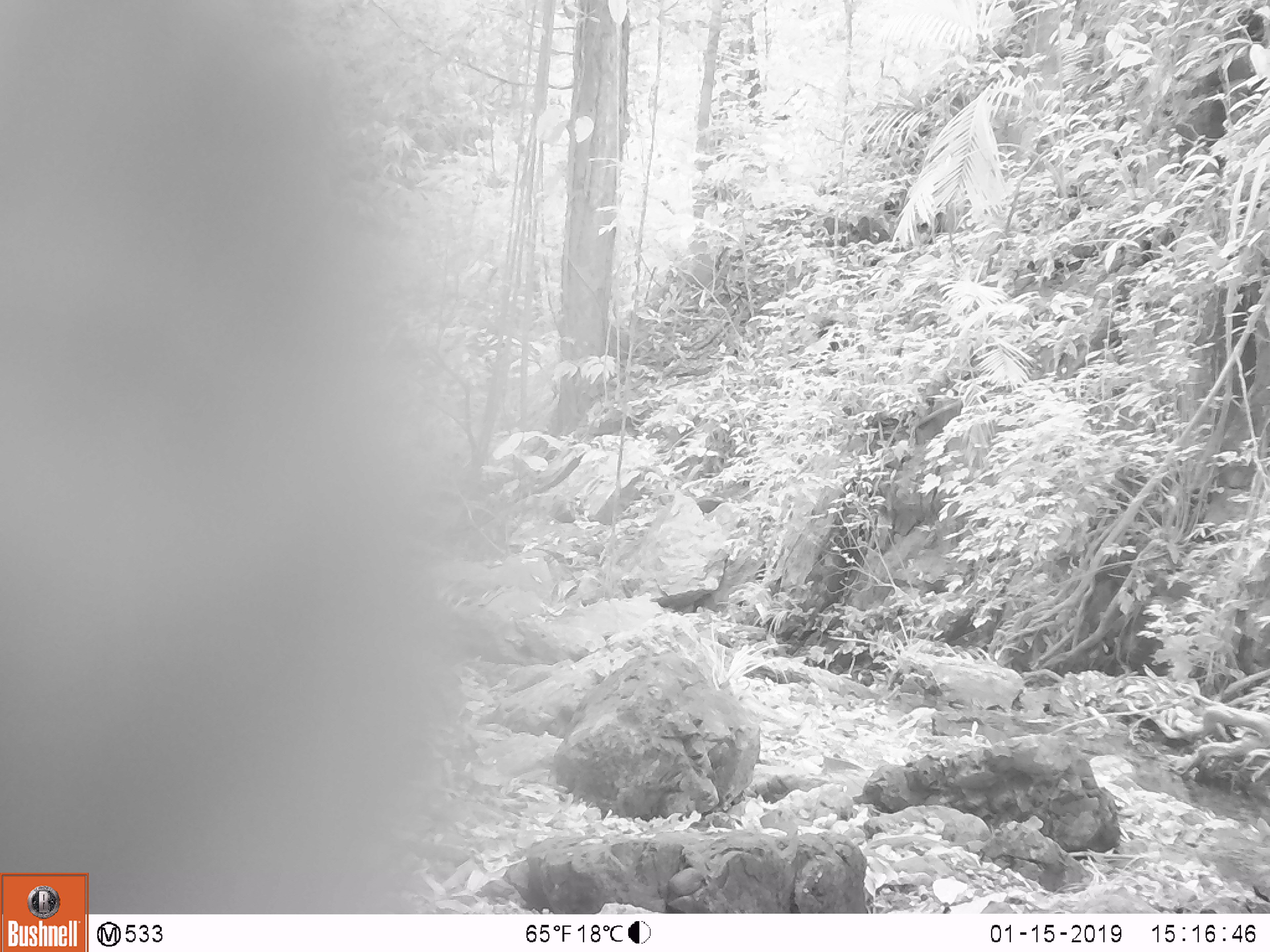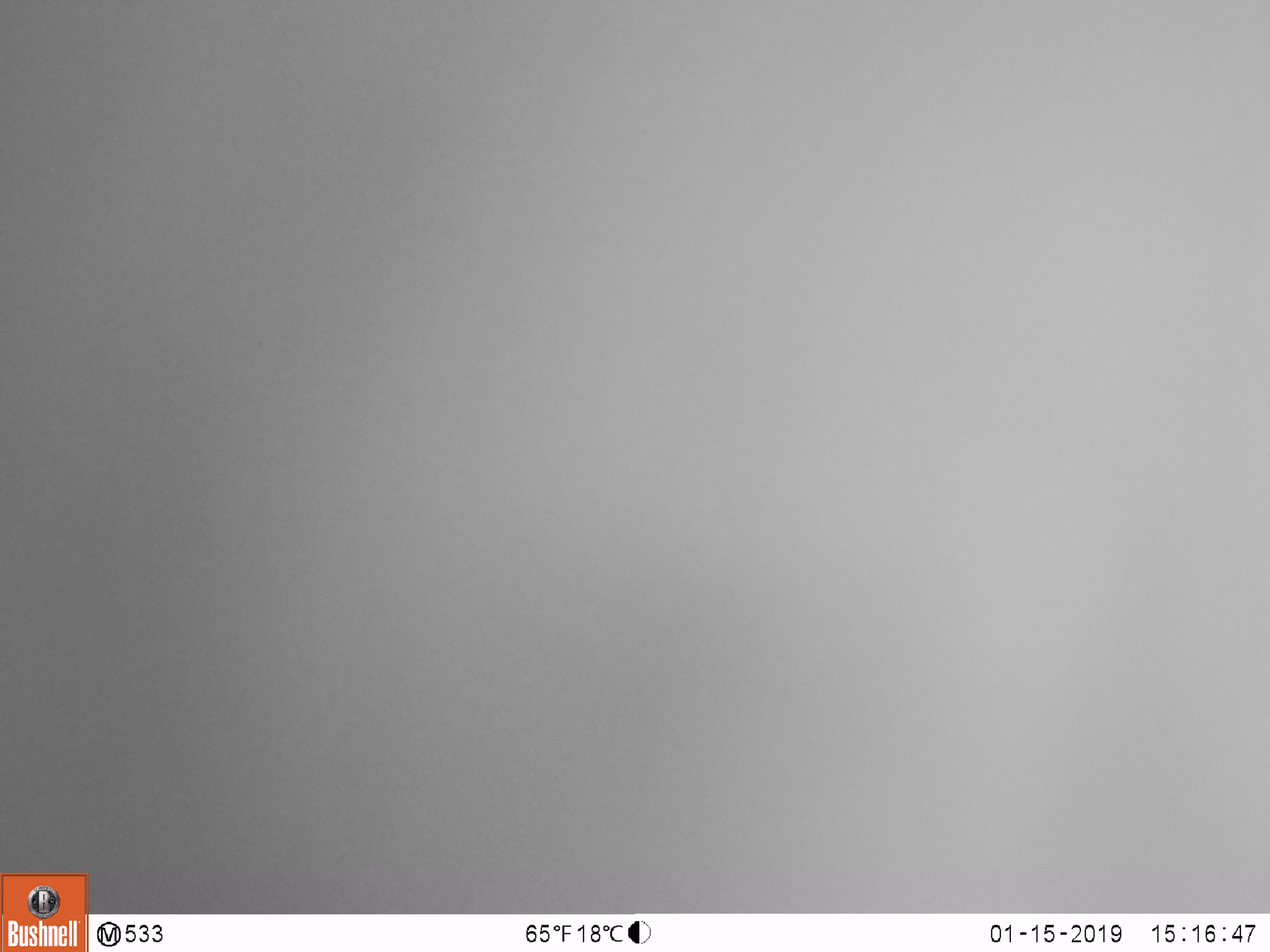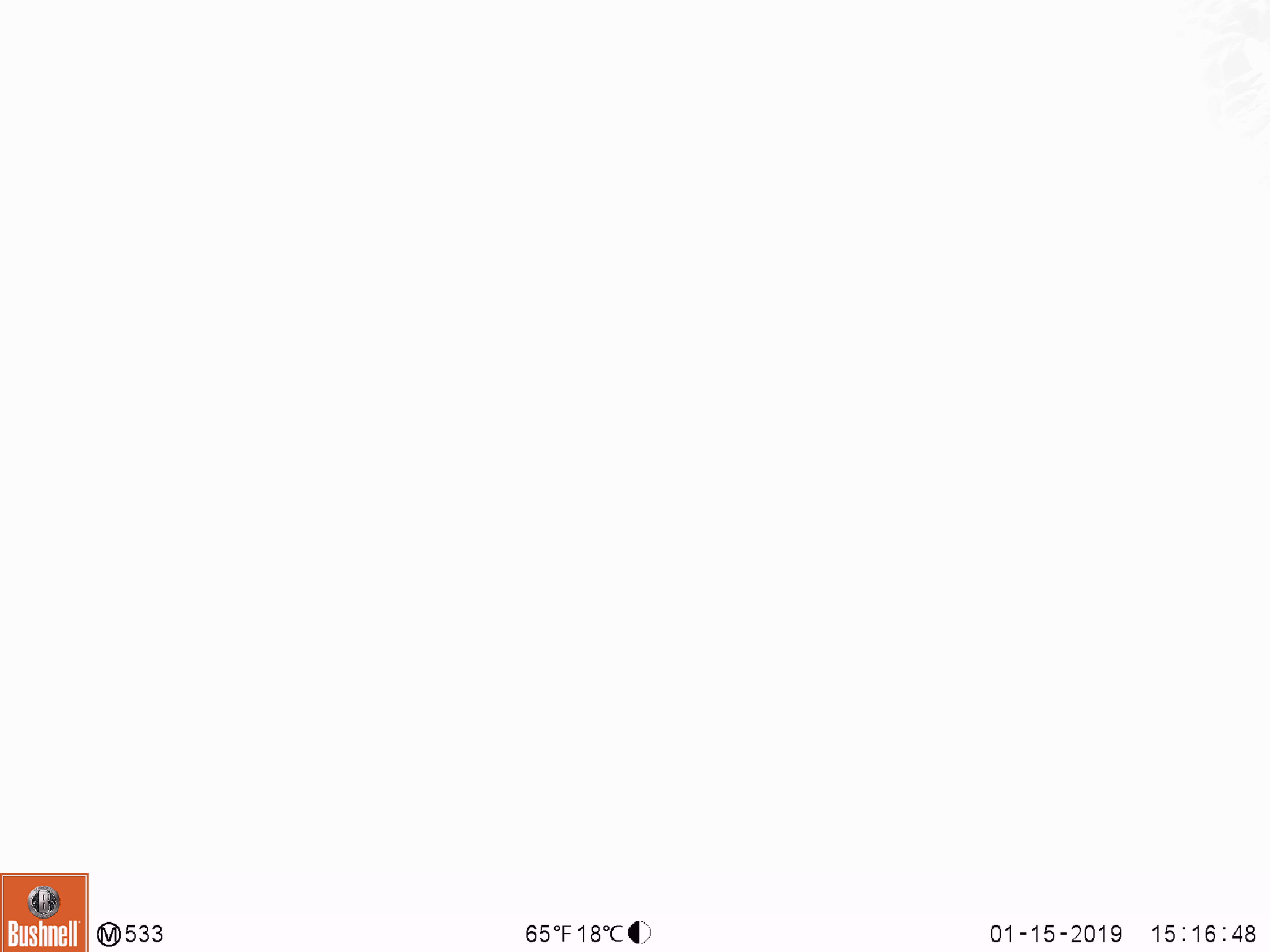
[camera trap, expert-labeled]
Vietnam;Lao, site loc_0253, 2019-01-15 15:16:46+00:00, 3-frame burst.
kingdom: Animalia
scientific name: Animalia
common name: animal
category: unidentified animal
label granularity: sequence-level